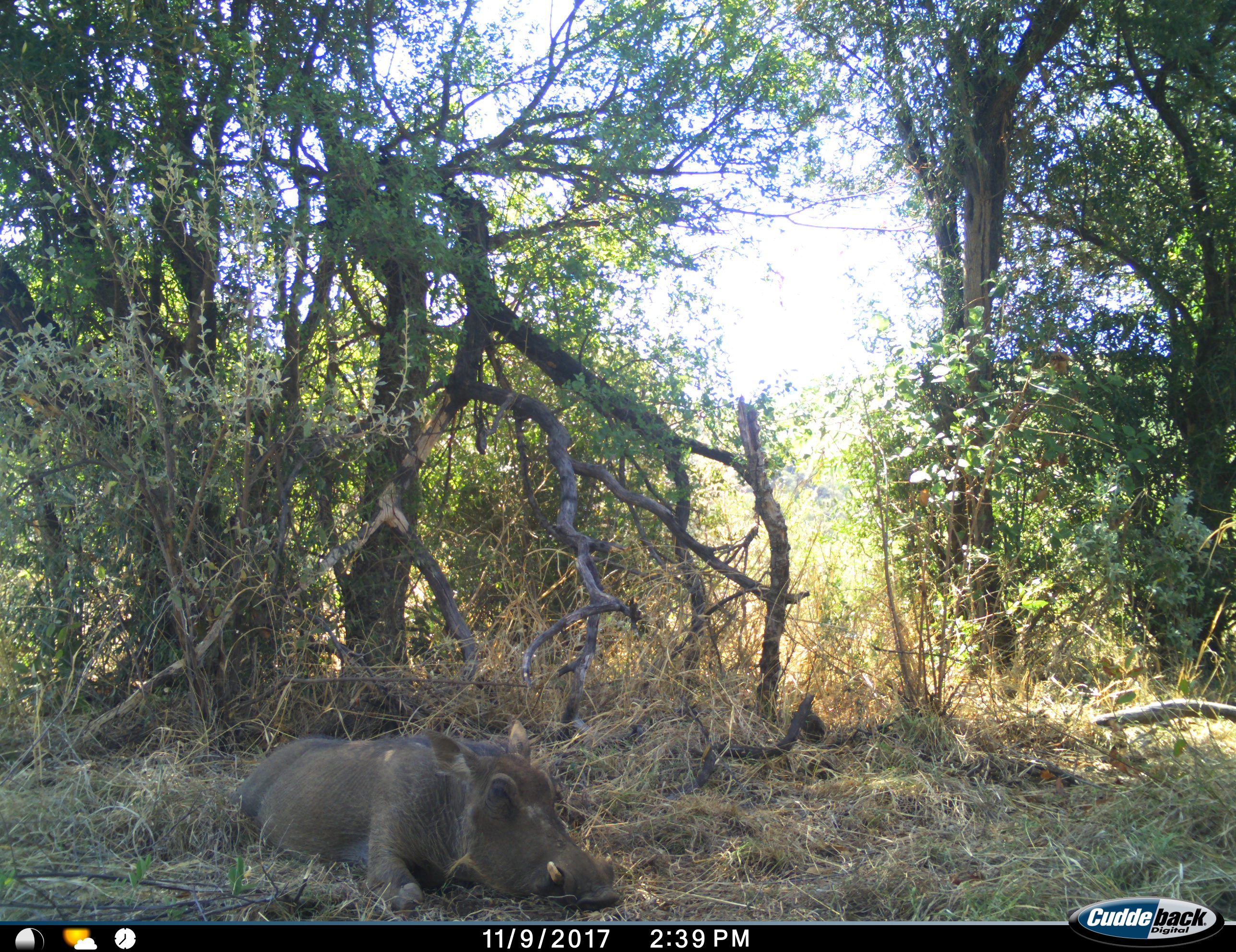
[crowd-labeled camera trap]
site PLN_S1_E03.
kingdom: Animalia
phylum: Chordata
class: Mammalia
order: Artiodactyla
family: Suidae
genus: Phacochoerus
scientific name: Phacochoerus africanus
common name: warthog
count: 1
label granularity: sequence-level